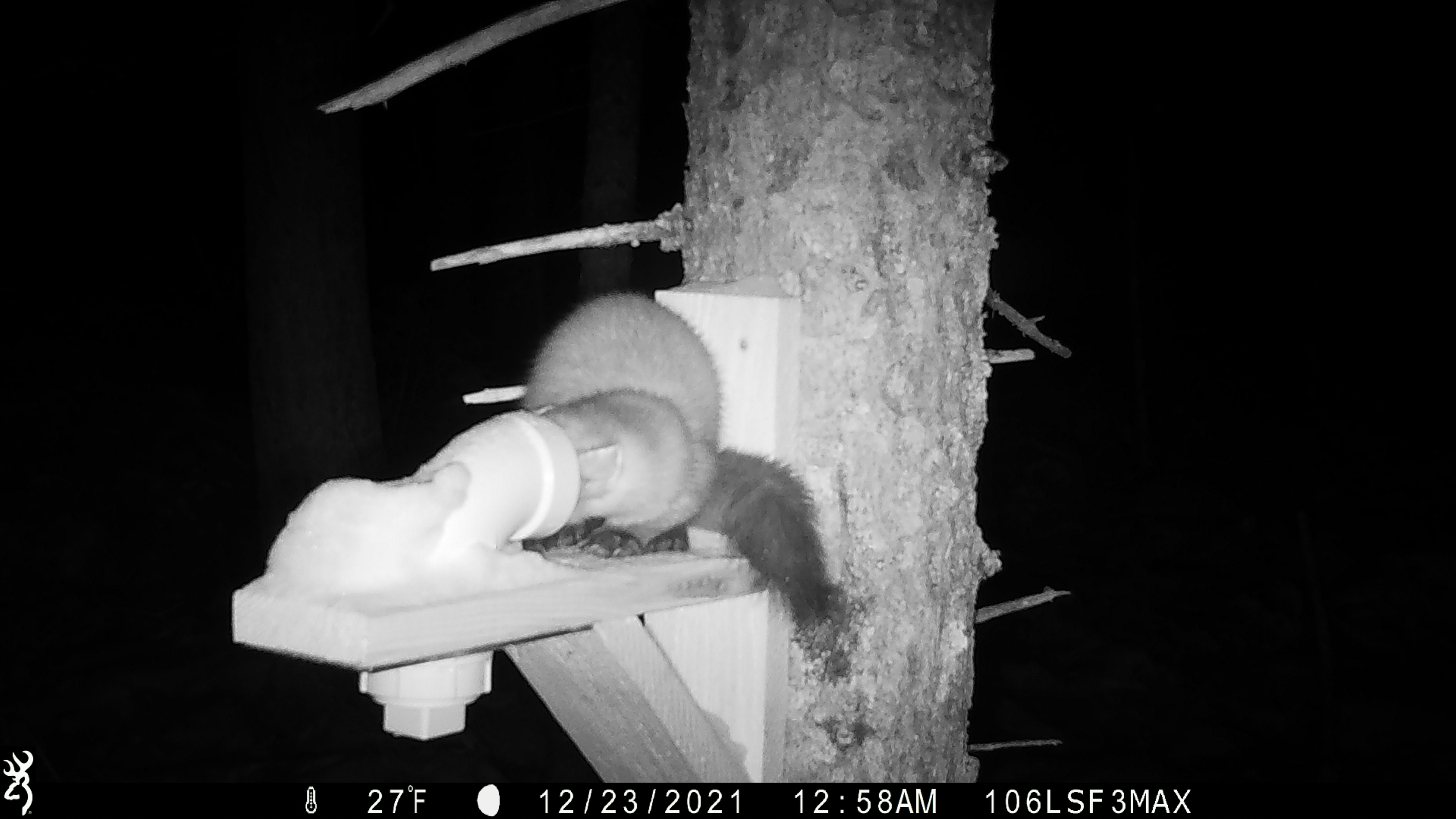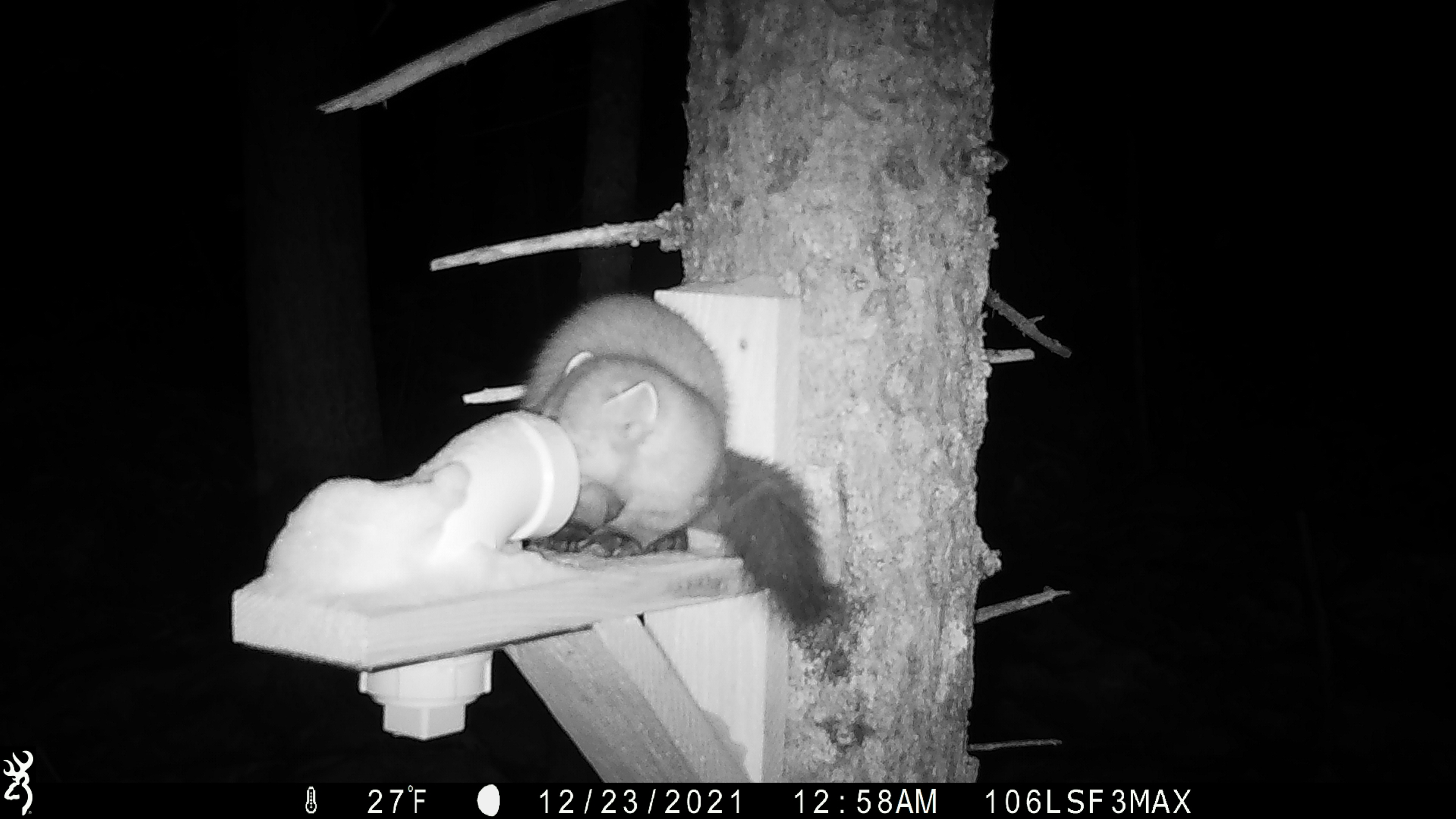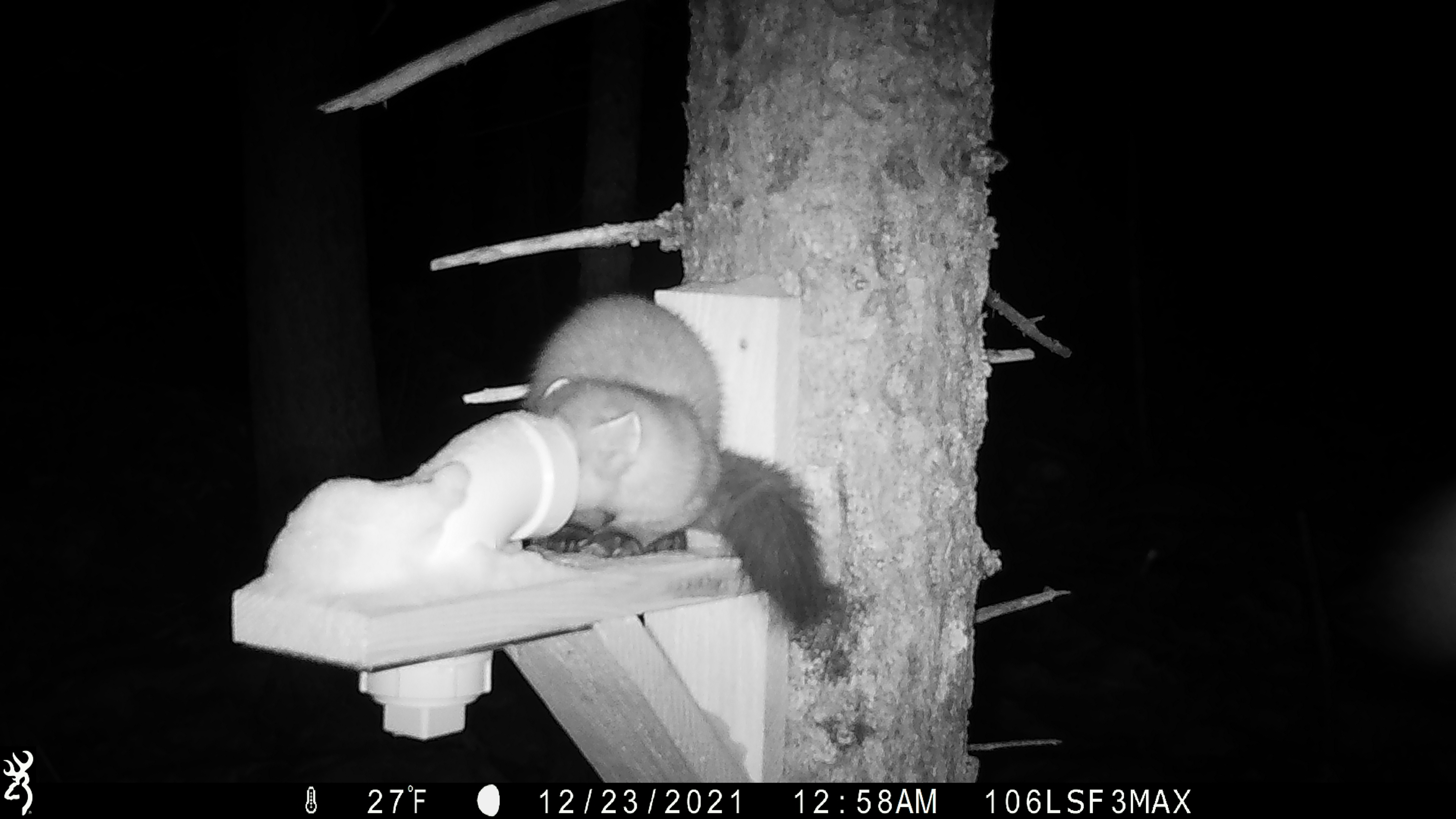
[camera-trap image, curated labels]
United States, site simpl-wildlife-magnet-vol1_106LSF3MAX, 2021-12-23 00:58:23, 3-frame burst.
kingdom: Animalia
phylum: Chordata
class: Mammalia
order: Carnivora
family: Mustelidae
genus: Martes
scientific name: Martes americana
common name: american marten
American marten (Martes americana).